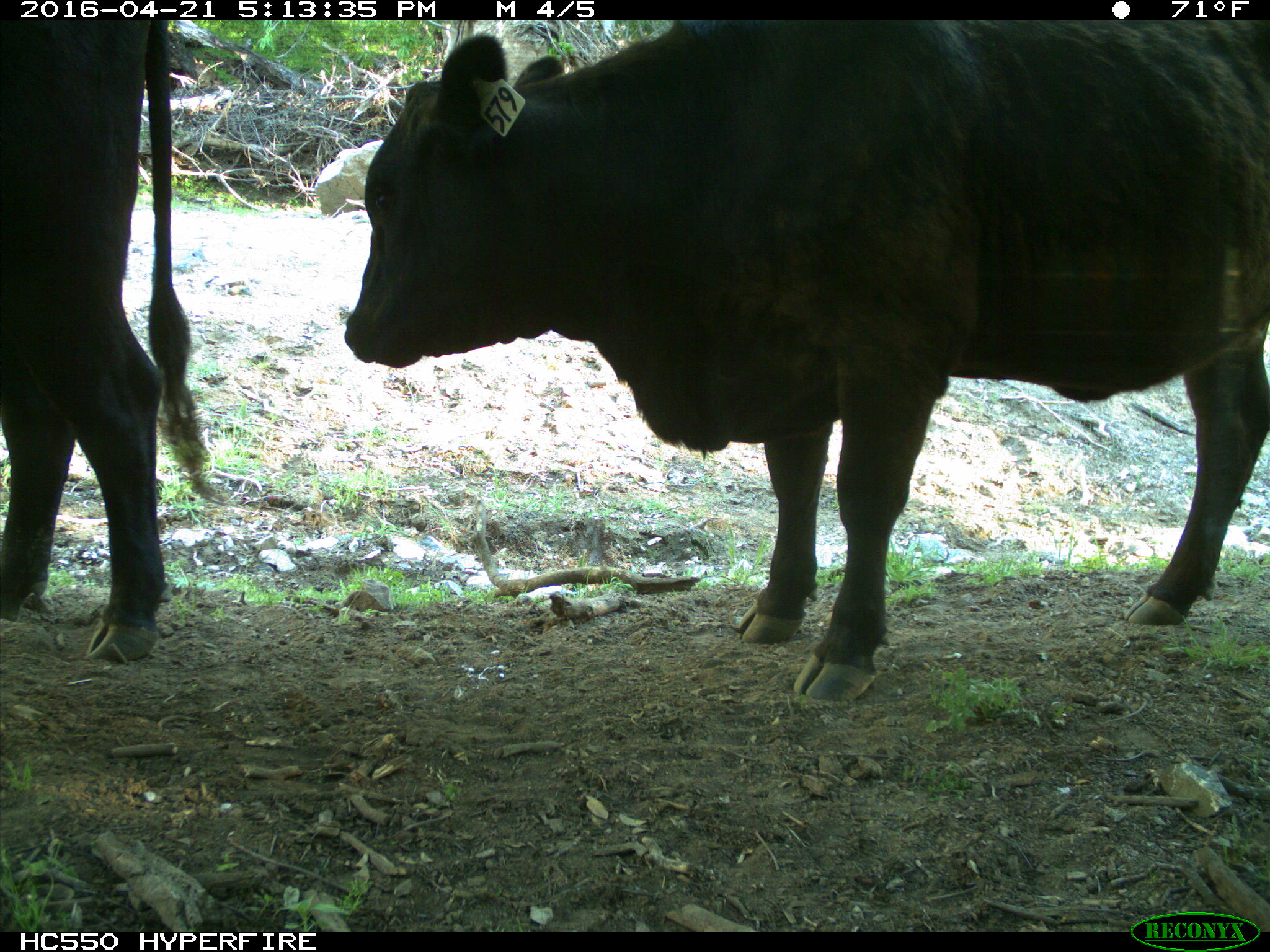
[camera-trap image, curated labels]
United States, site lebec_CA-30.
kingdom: Animalia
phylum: Chordata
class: Mammalia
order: Artiodactyla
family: Bovidae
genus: Bos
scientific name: Bos taurus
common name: domestic cow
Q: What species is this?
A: Bos taurus (domestic cow).